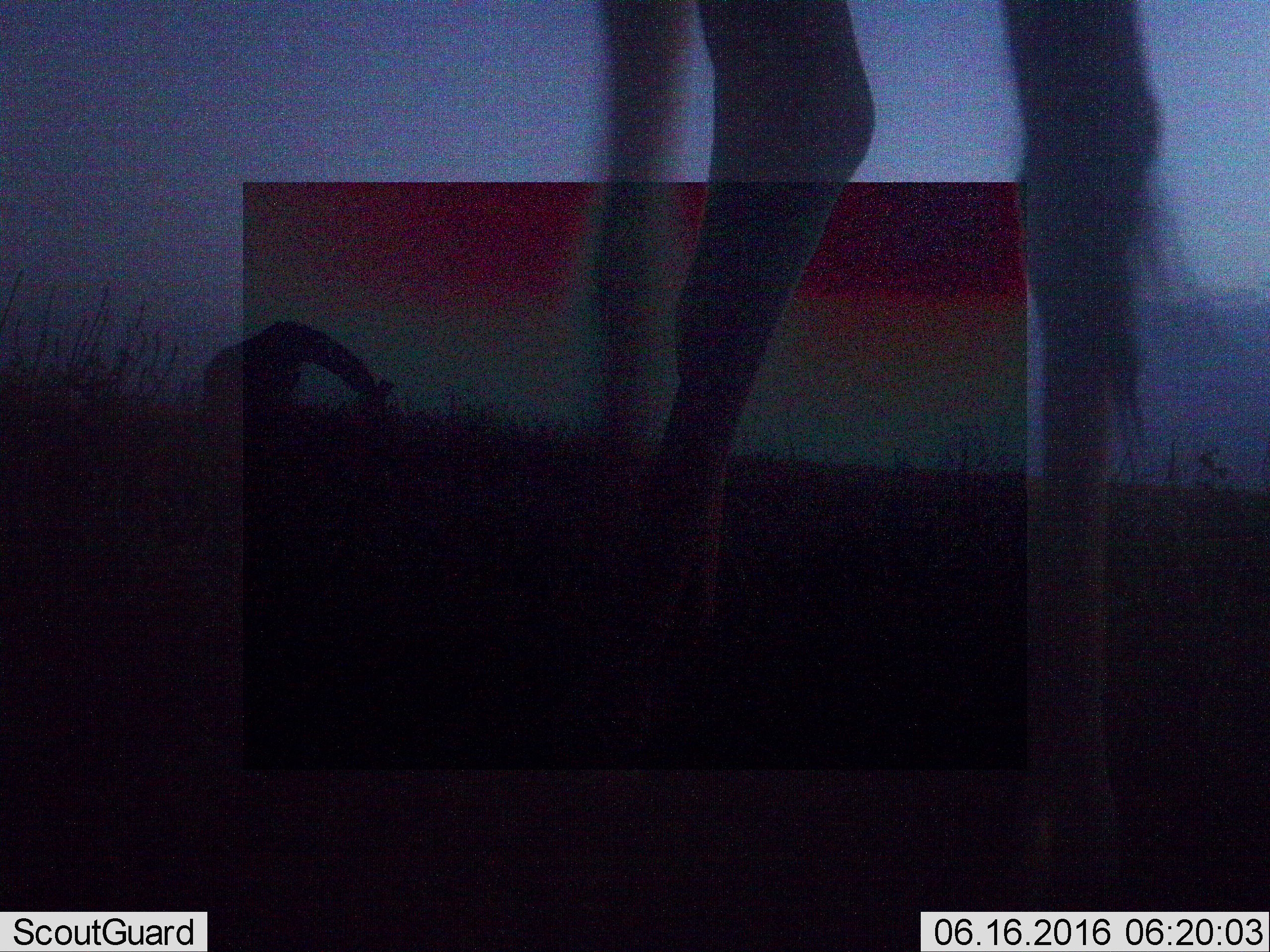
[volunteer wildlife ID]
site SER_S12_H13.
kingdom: Animalia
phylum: Chordata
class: Mammalia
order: Artiodactyla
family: Giraffidae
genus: Giraffa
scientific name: Giraffa camelopardalis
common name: giraffe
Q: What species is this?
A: Giraffe (Giraffa camelopardalis).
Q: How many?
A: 2.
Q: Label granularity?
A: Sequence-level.